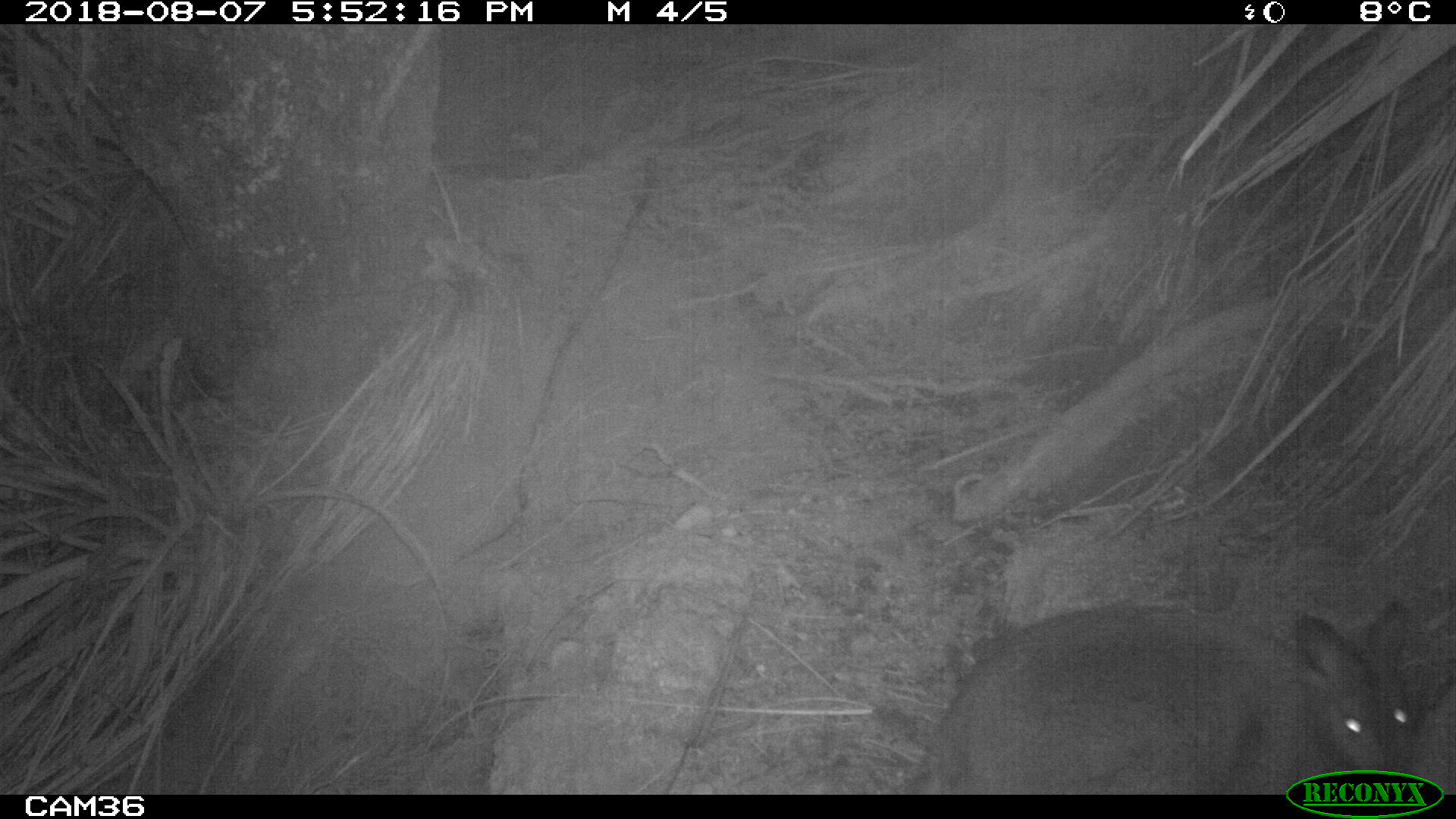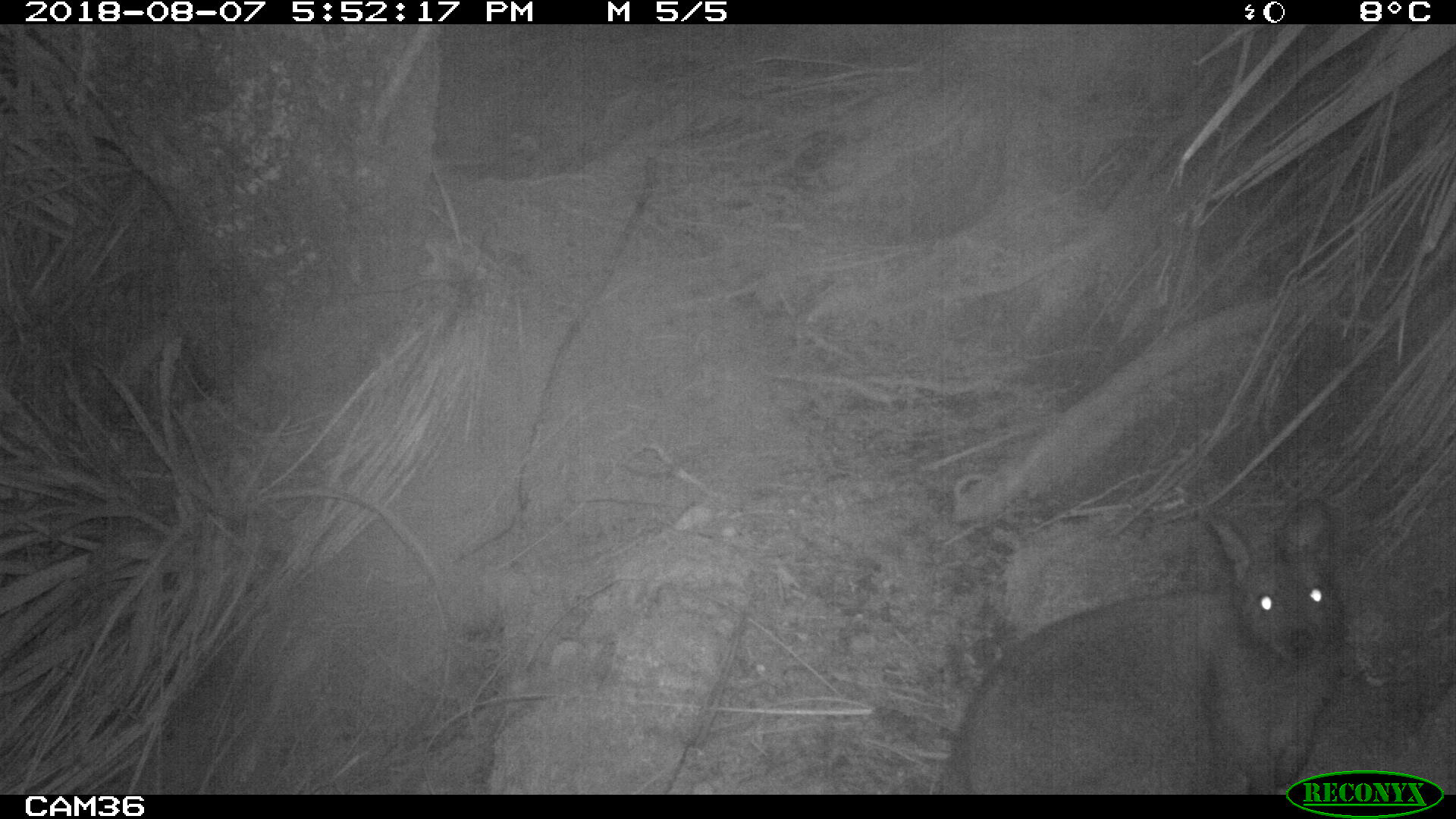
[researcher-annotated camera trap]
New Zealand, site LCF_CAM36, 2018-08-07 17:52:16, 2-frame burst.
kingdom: Animalia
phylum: Chordata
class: Mammalia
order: Diprotodontia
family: Macropodidae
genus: Notamacropus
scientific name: Notamacropus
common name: wallaby